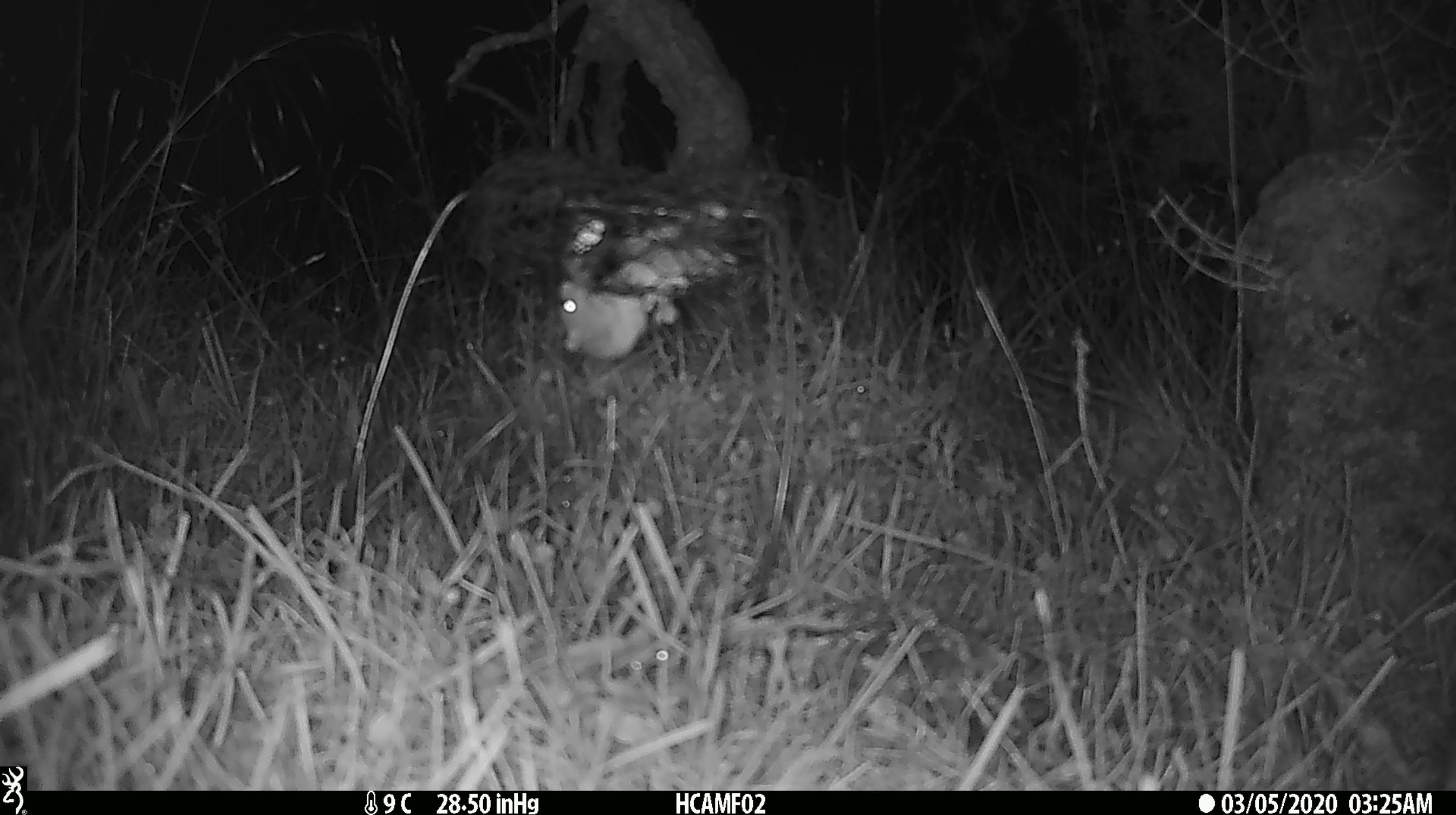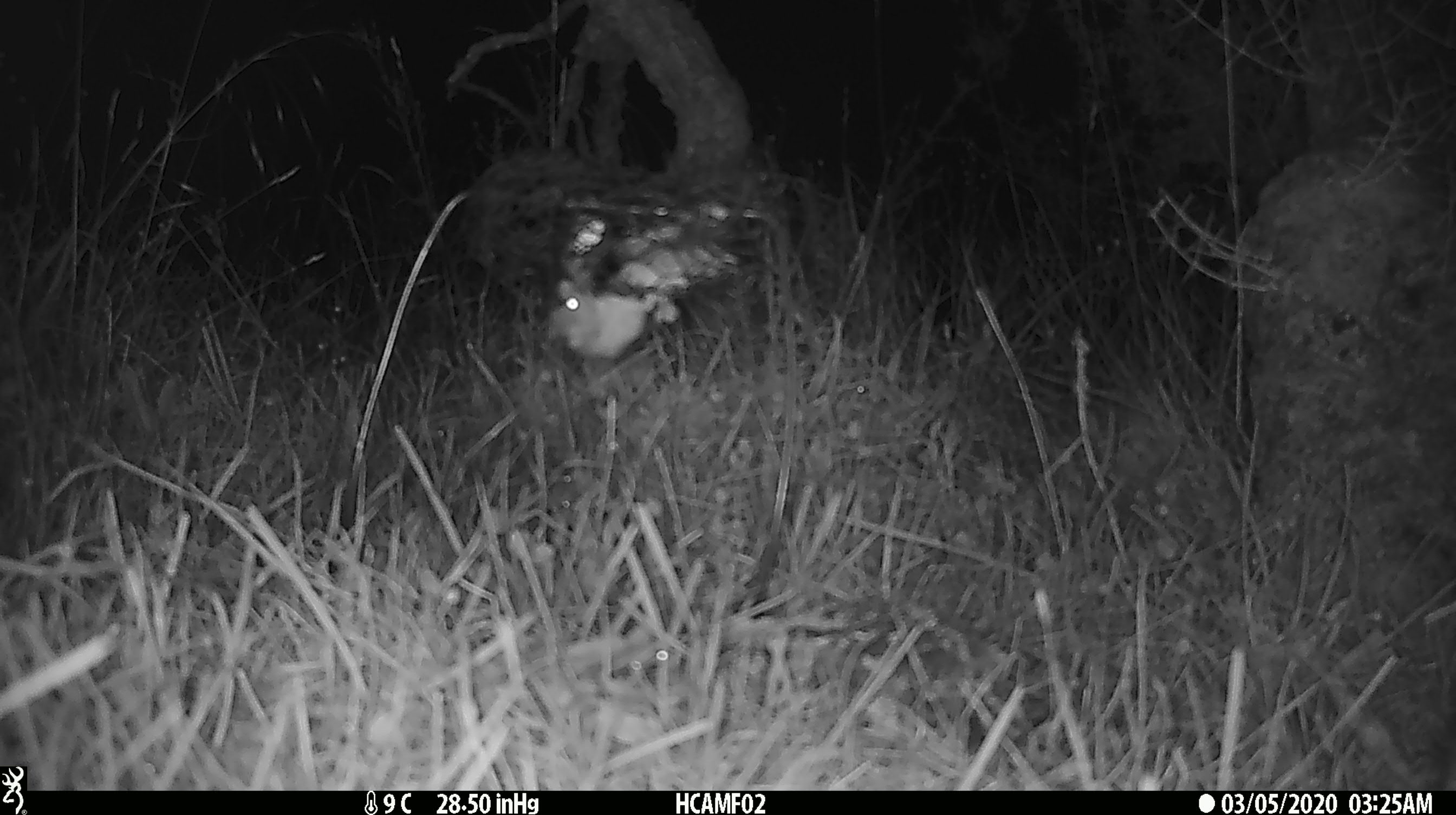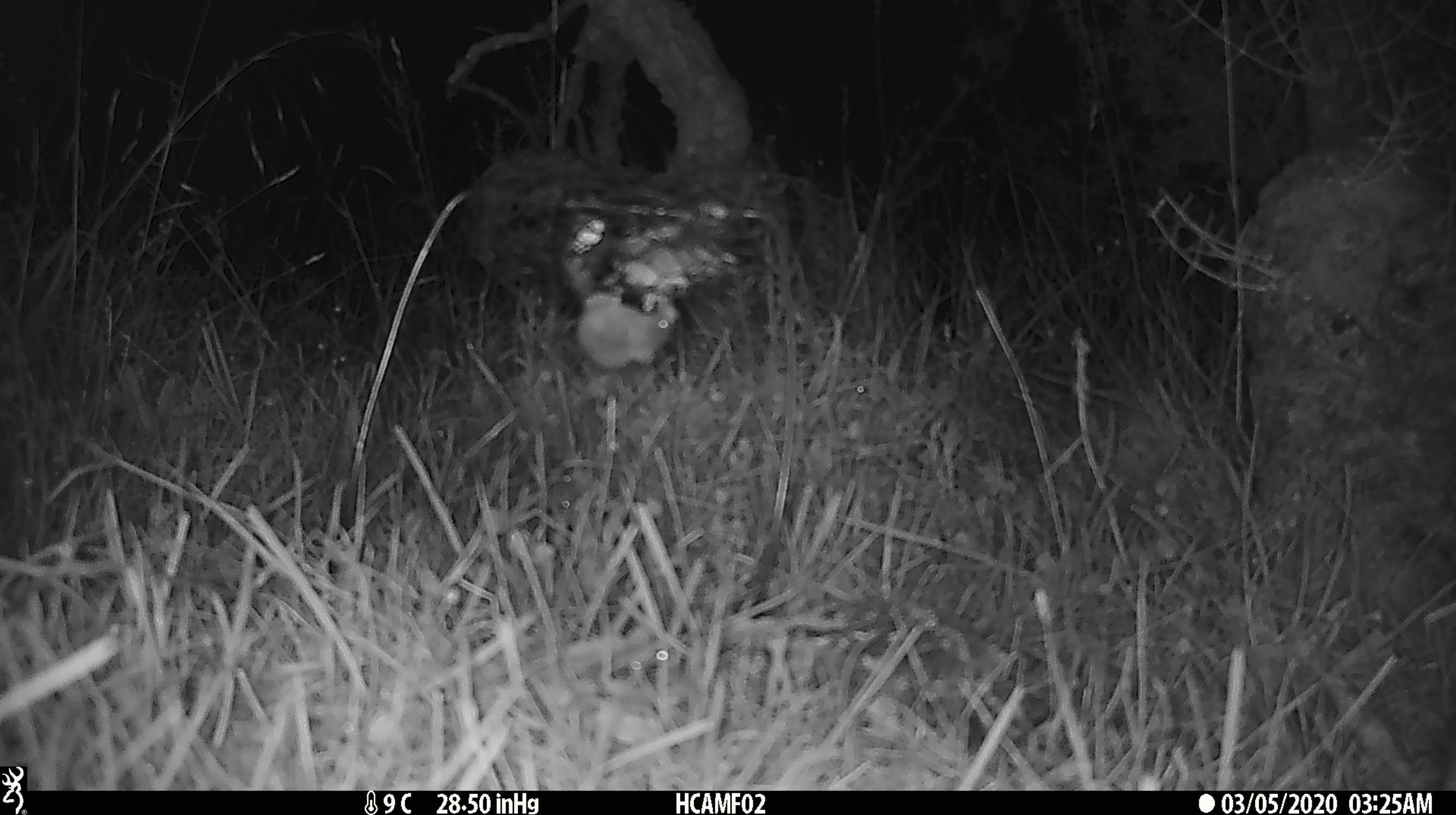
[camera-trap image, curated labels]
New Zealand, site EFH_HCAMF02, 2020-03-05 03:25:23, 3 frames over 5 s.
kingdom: Animalia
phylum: Chordata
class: Mammalia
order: Rodentia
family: Muridae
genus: Mus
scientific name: Mus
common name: mouse